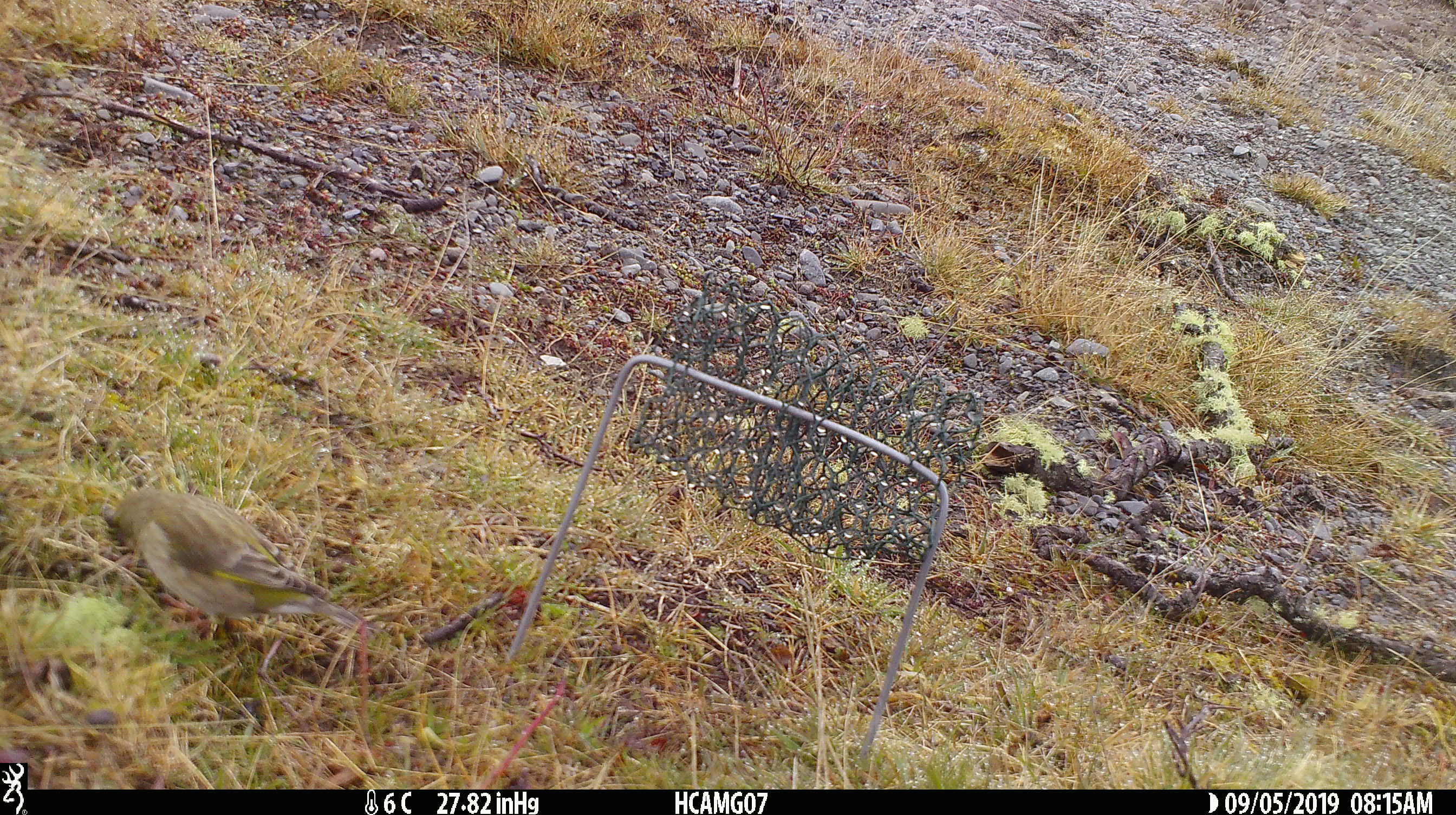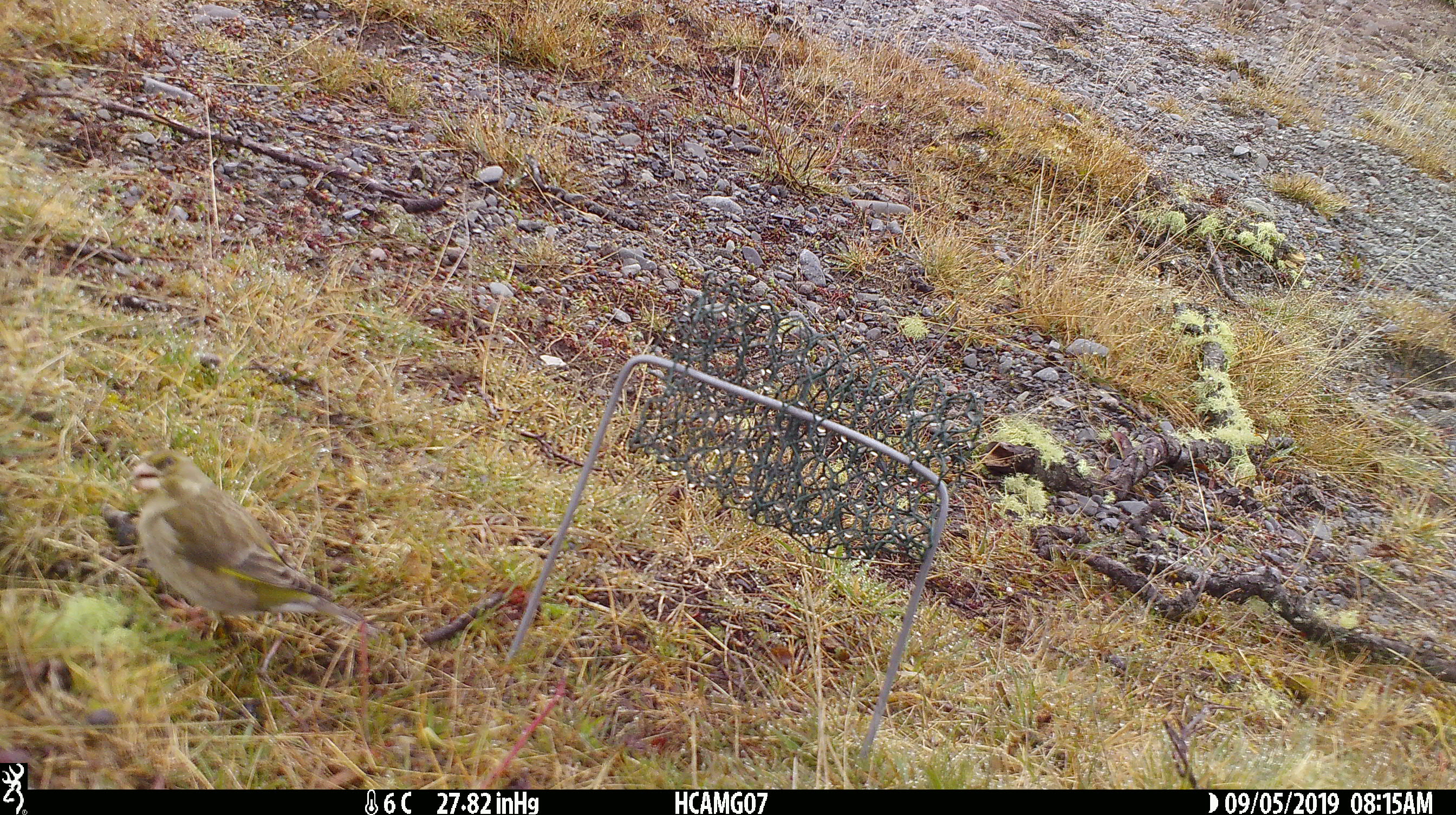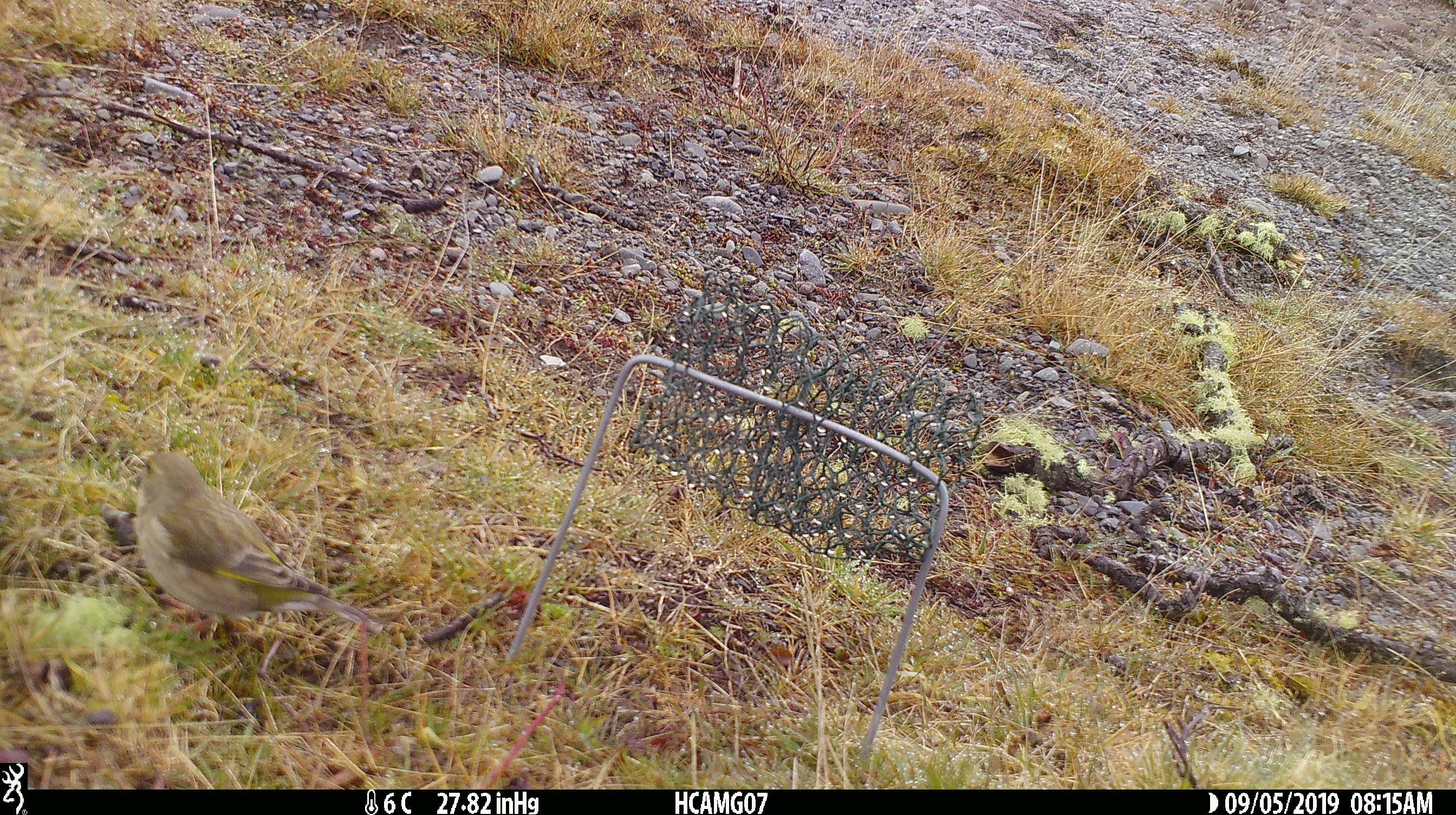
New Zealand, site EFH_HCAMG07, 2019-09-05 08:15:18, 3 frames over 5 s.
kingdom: Animalia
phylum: Chordata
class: Aves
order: Passeriformes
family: Fringillidae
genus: Chloris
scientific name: Chloris chloris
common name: greenfinch